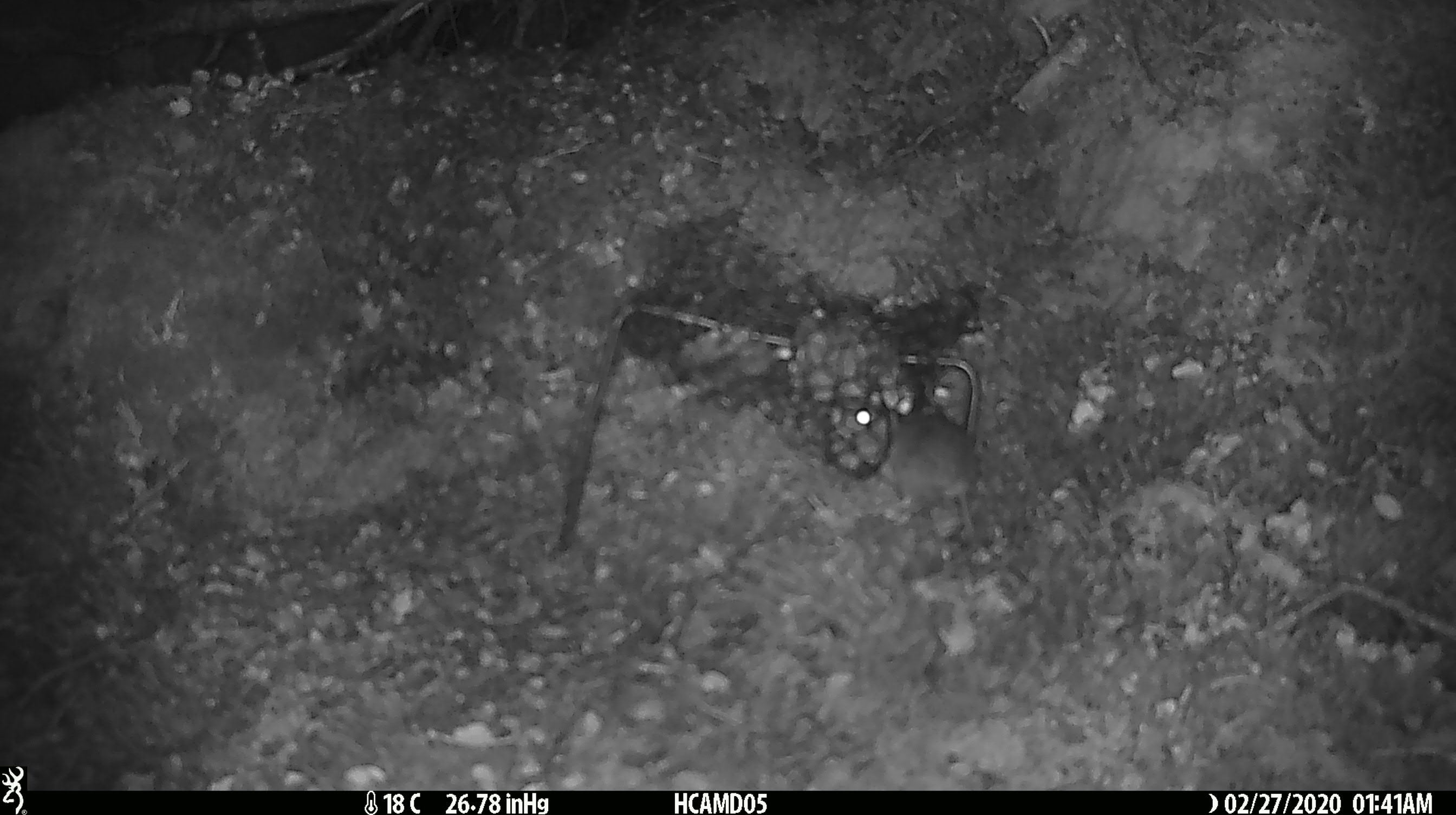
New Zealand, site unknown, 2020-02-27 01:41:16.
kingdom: Animalia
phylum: Chordata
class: Mammalia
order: Rodentia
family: Muridae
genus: Mus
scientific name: Mus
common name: mouse